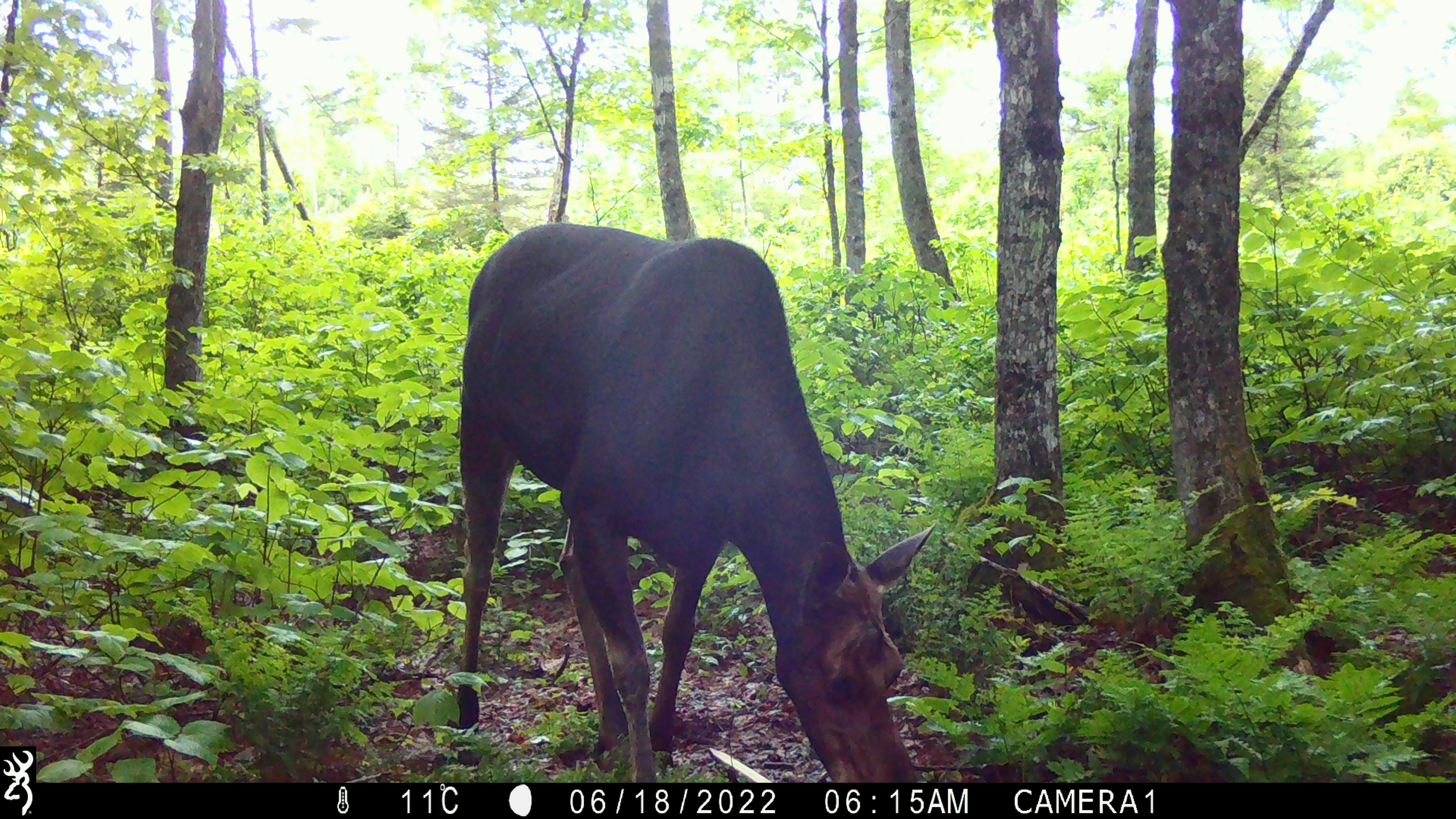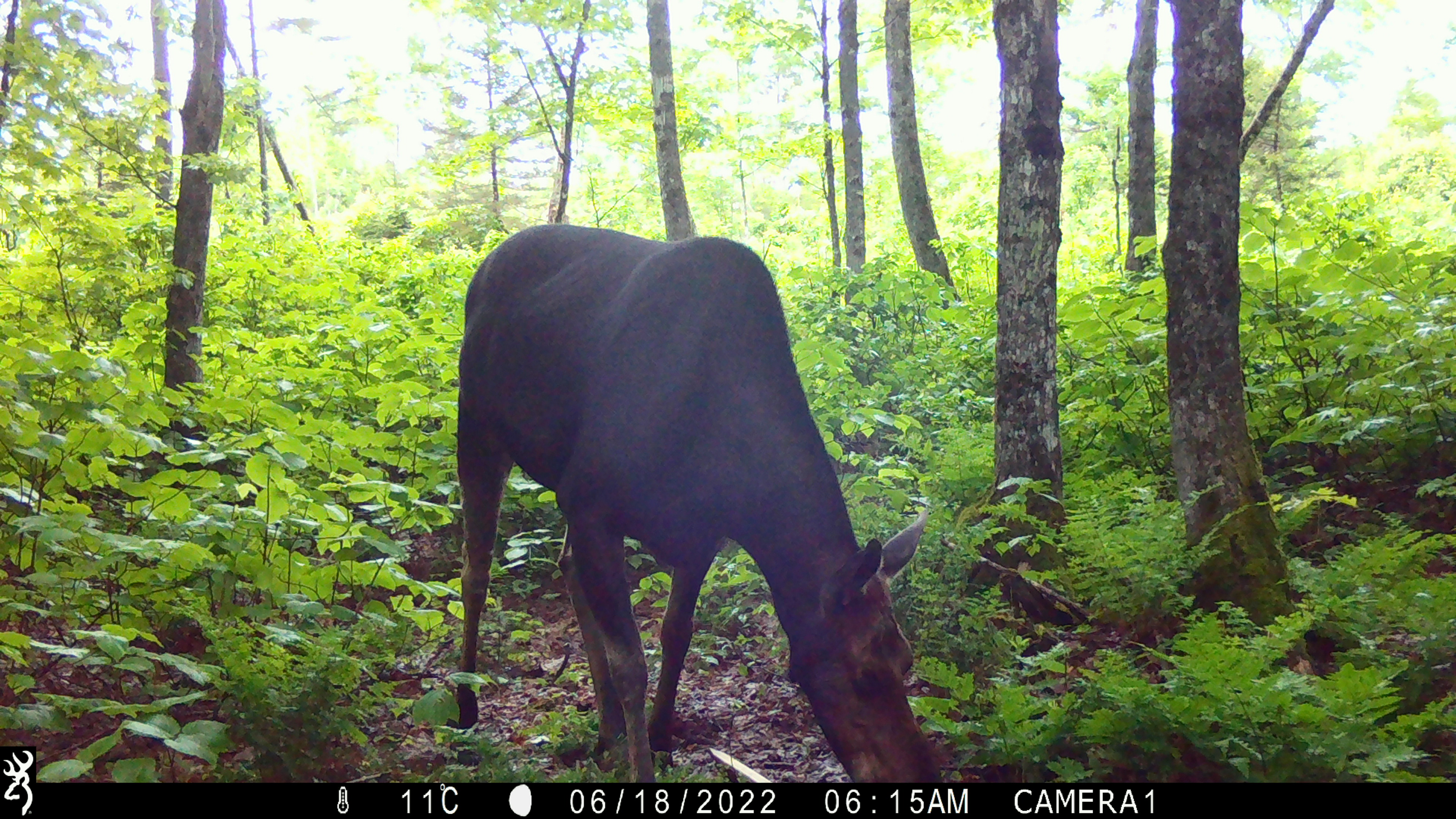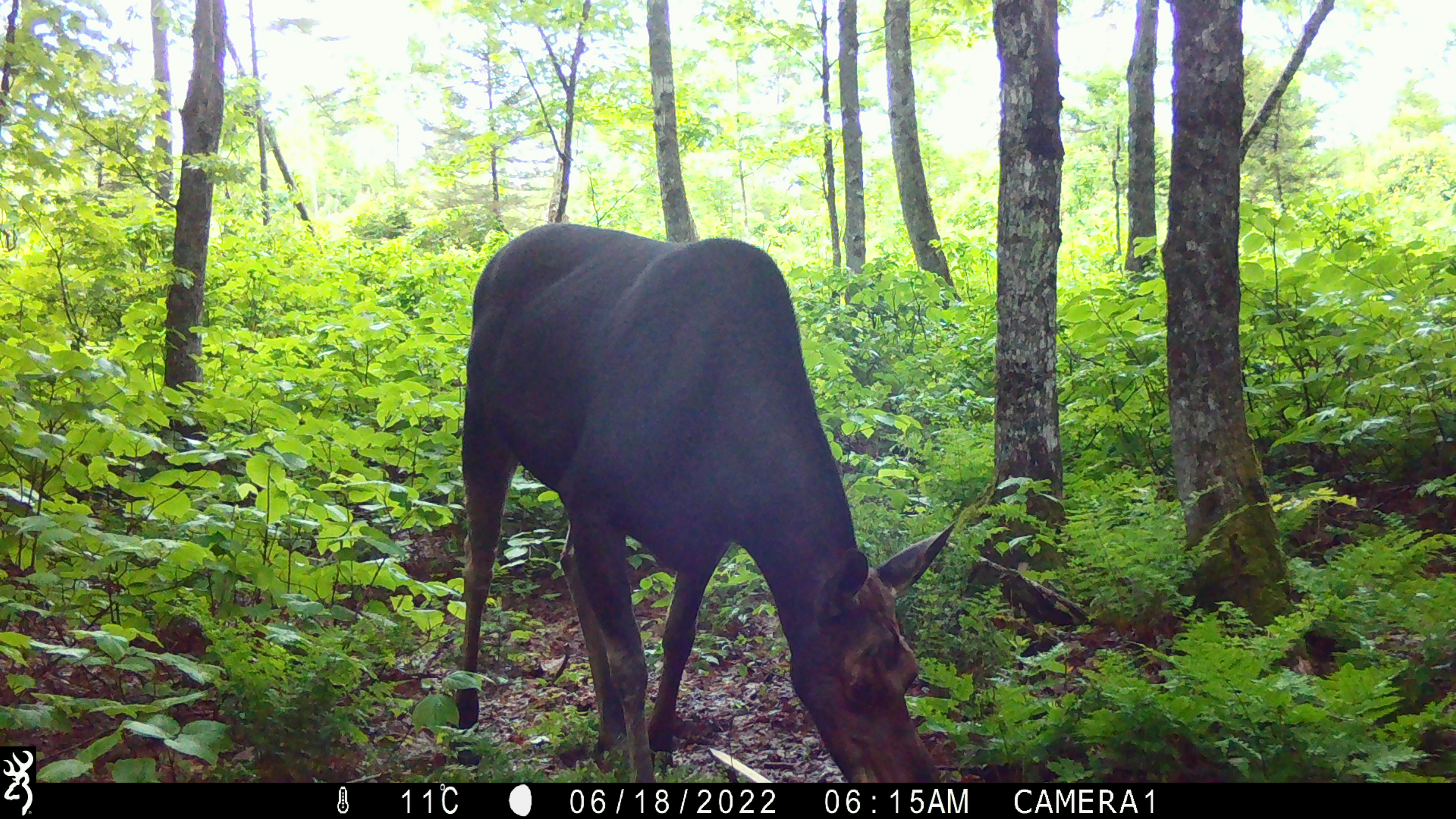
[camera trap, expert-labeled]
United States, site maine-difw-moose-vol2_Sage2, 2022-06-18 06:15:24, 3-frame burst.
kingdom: Animalia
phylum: Chordata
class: Mammalia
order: Artiodactyla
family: Cervidae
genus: Alces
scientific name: Alces alces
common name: moose